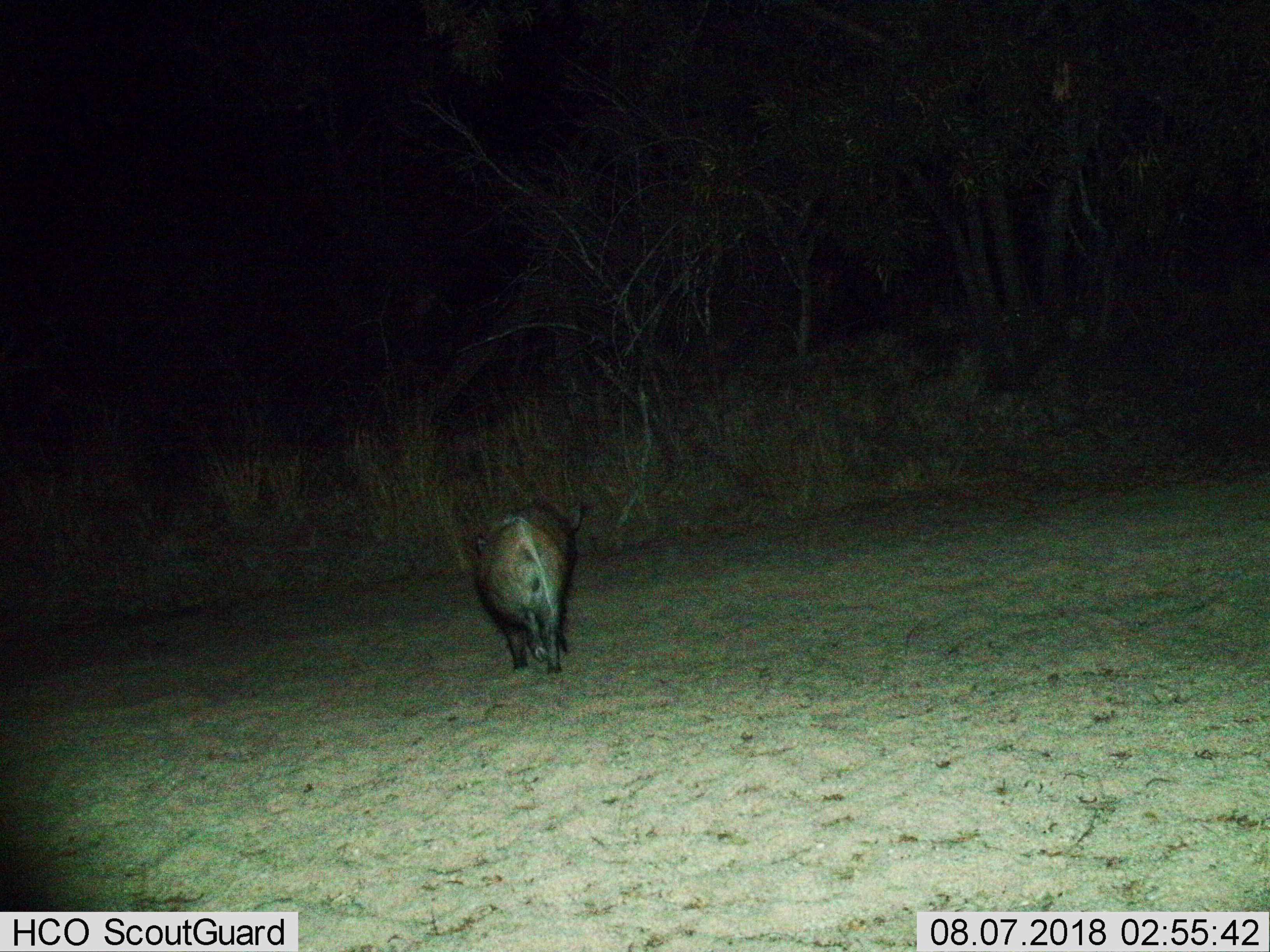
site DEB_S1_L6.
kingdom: Animalia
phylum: Chordata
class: Mammalia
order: Artiodactyla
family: Suidae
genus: Potamochoerus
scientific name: Potamochoerus larvatus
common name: bushpig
Bushpig (Potamochoerus larvatus), count 1. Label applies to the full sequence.